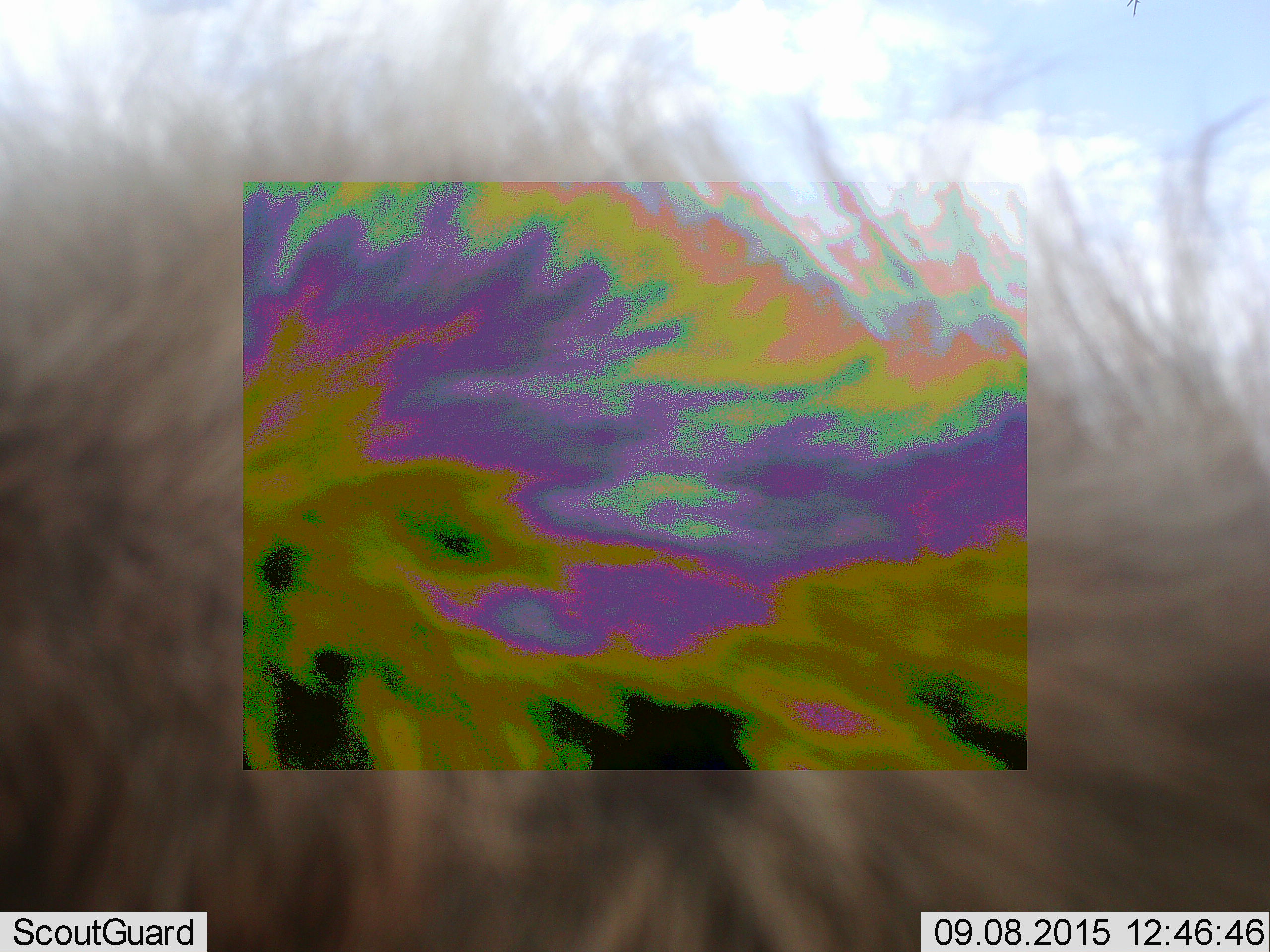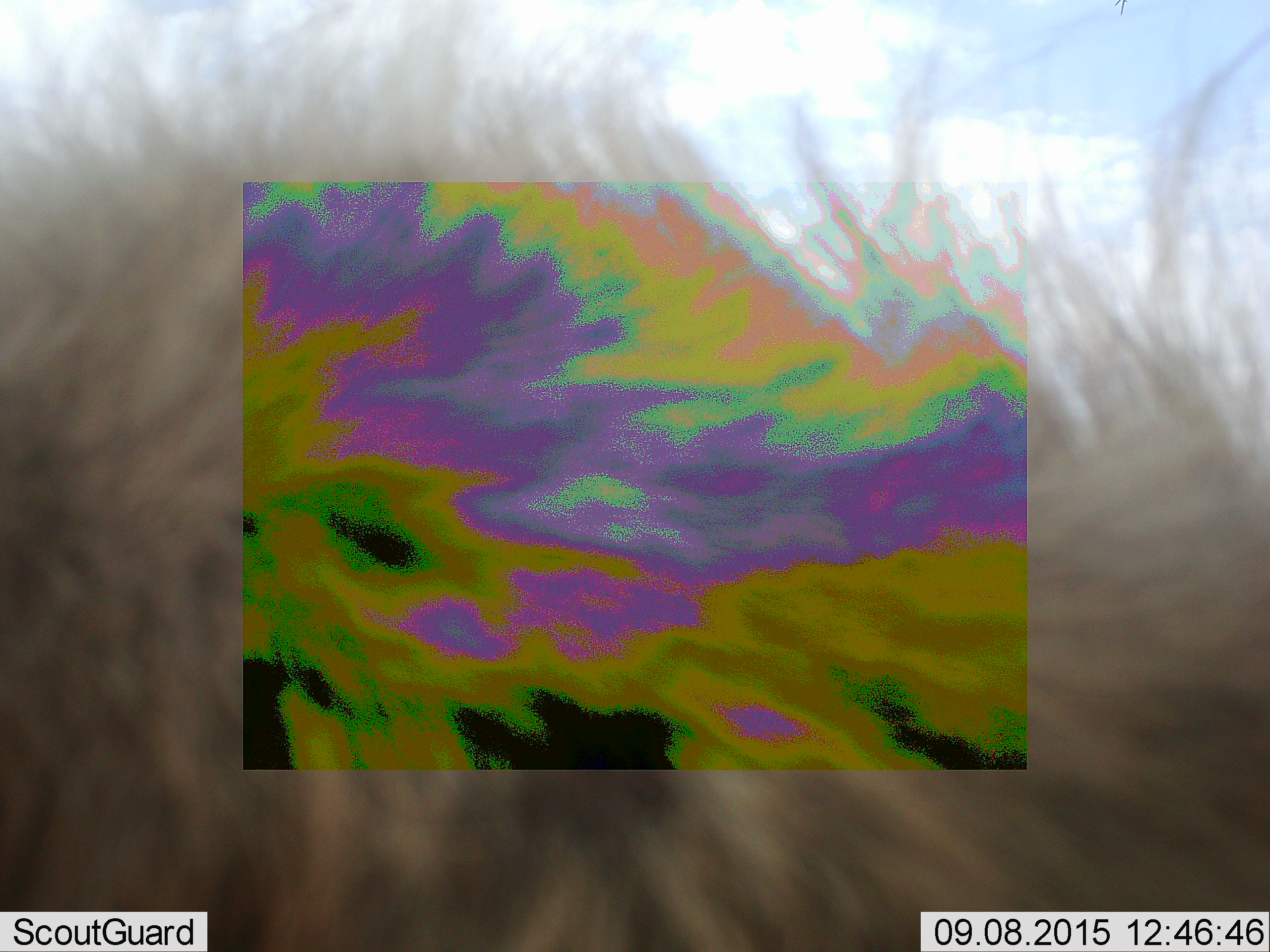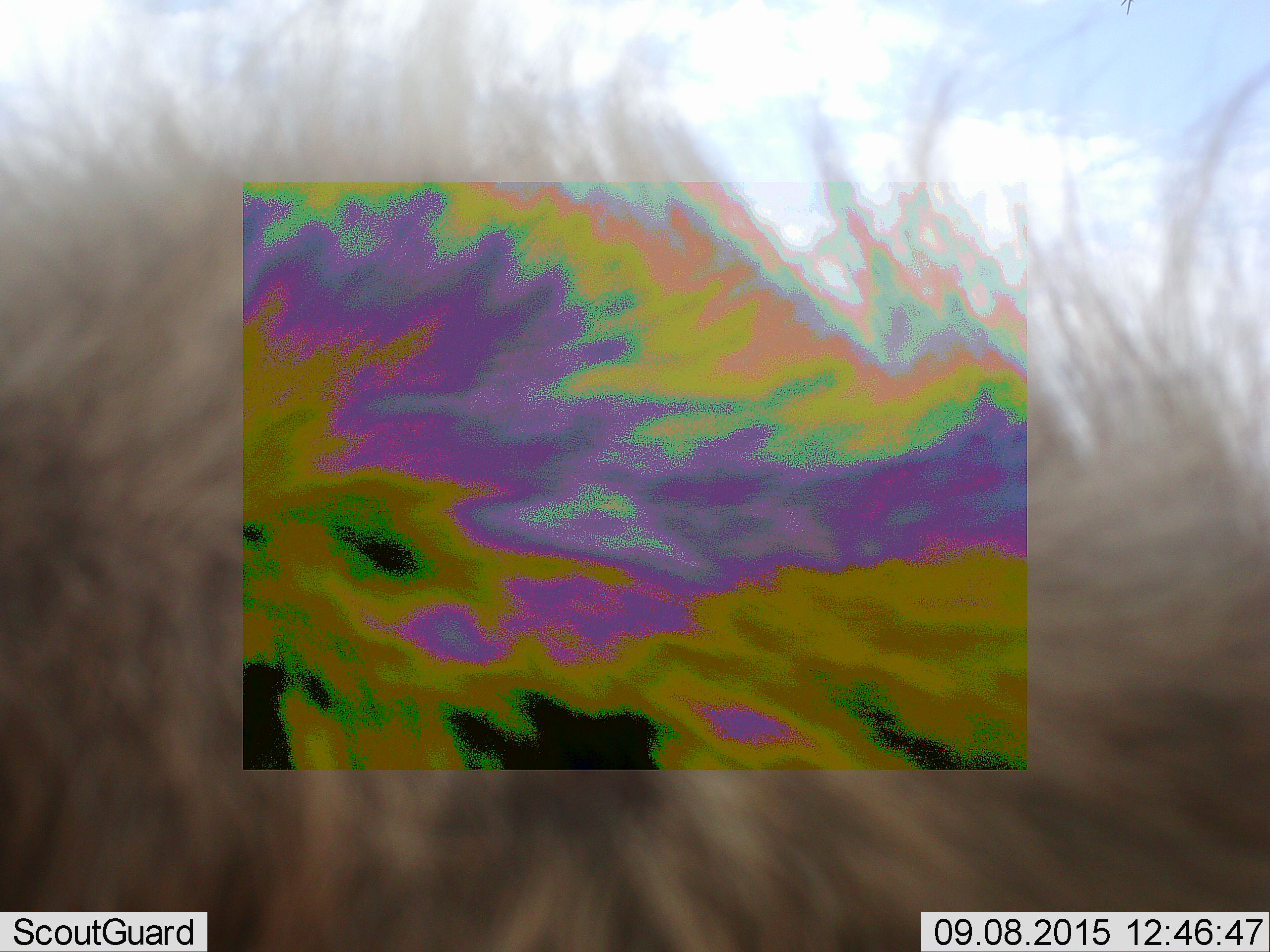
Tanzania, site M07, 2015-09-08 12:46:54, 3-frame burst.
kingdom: Animalia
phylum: Chordata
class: Mammalia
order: Carnivora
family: Hyaenidae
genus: Crocuta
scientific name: Crocuta crocuta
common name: spotted hyena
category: hyenaspotted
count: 1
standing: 100%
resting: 0%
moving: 0%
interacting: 0%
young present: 0%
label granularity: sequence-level